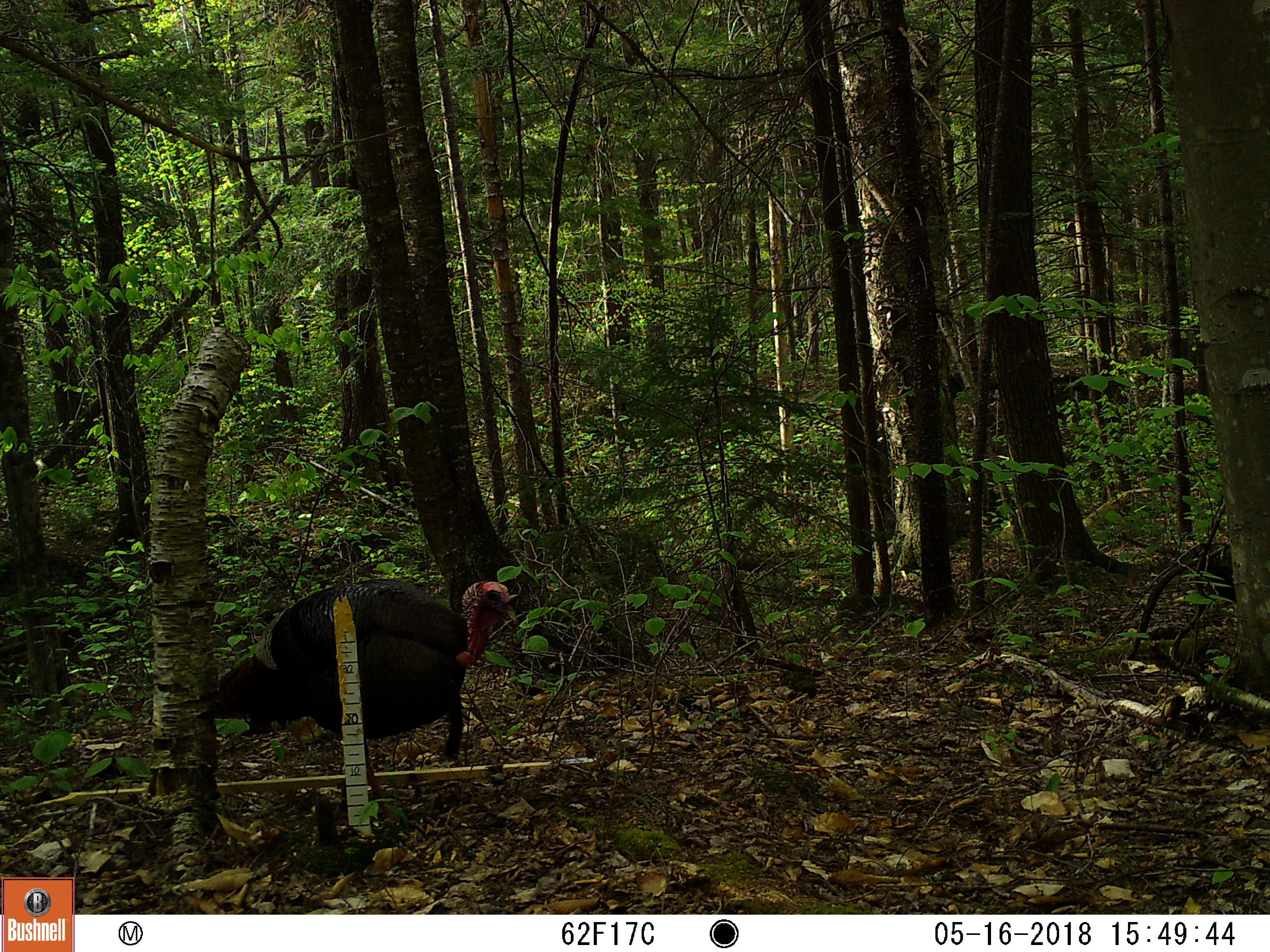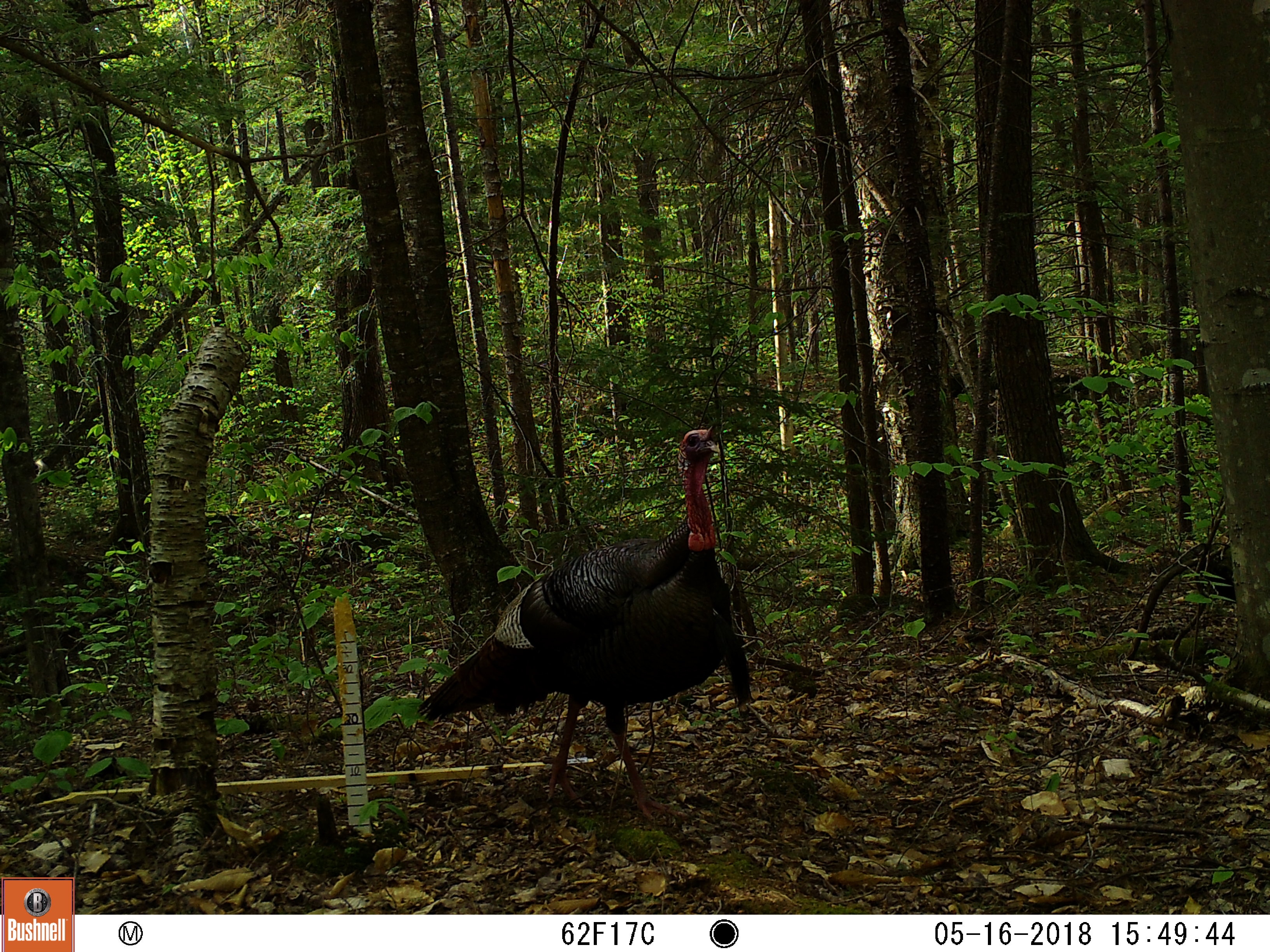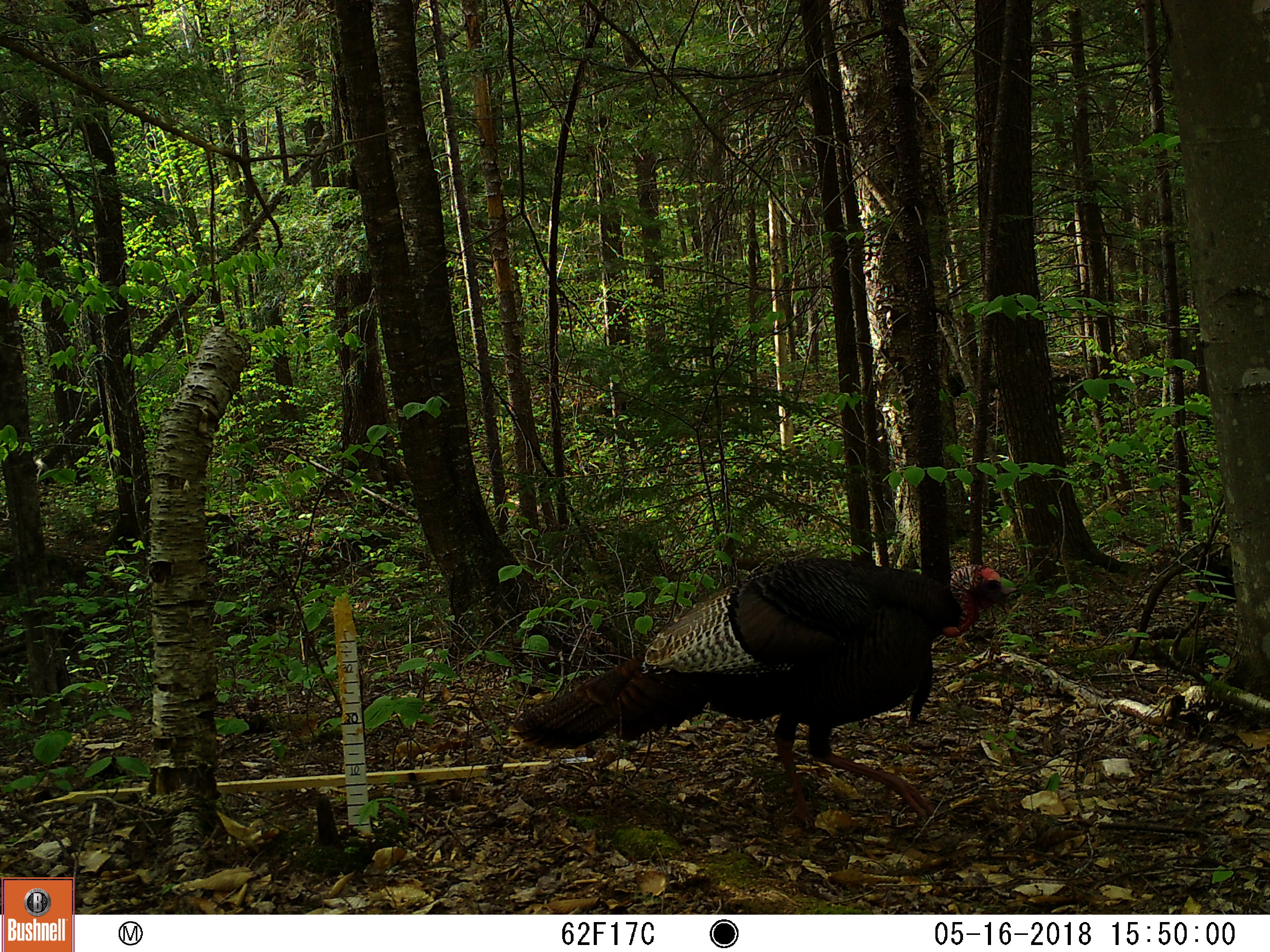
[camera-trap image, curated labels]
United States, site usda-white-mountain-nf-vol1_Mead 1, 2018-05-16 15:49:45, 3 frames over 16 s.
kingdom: Animalia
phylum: Chordata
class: Aves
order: Galliformes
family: Phasianidae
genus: Meleagris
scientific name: Meleagris gallopavo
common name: wild turkey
Wild turkey (Meleagris gallopavo).